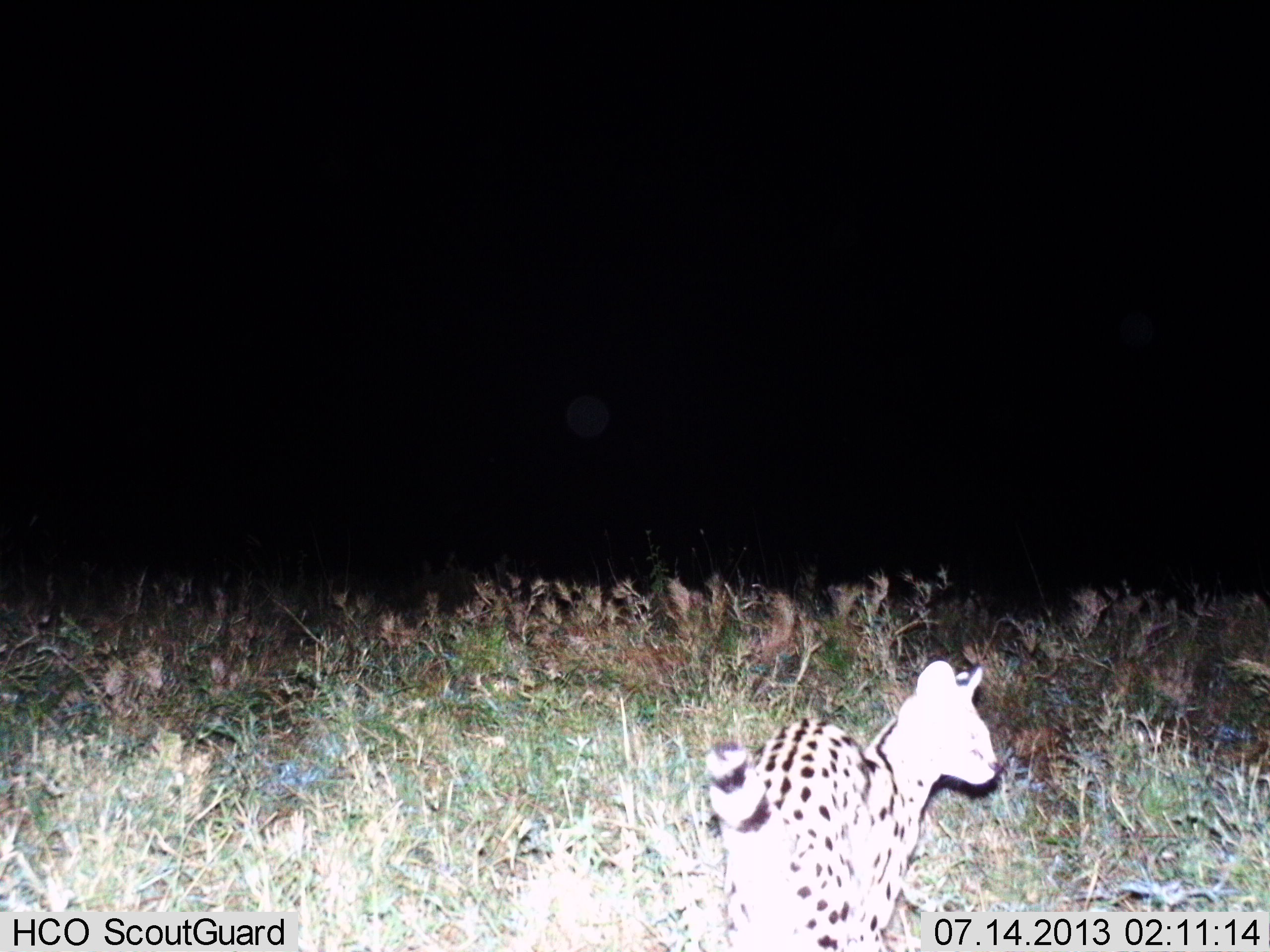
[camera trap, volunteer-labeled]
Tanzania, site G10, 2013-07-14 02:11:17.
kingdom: Animalia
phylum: Chordata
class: Mammalia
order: Carnivora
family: Felidae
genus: Leptailurus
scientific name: Leptailurus serval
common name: serval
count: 1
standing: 58%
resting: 0%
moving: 47%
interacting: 0%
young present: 0%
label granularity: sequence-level